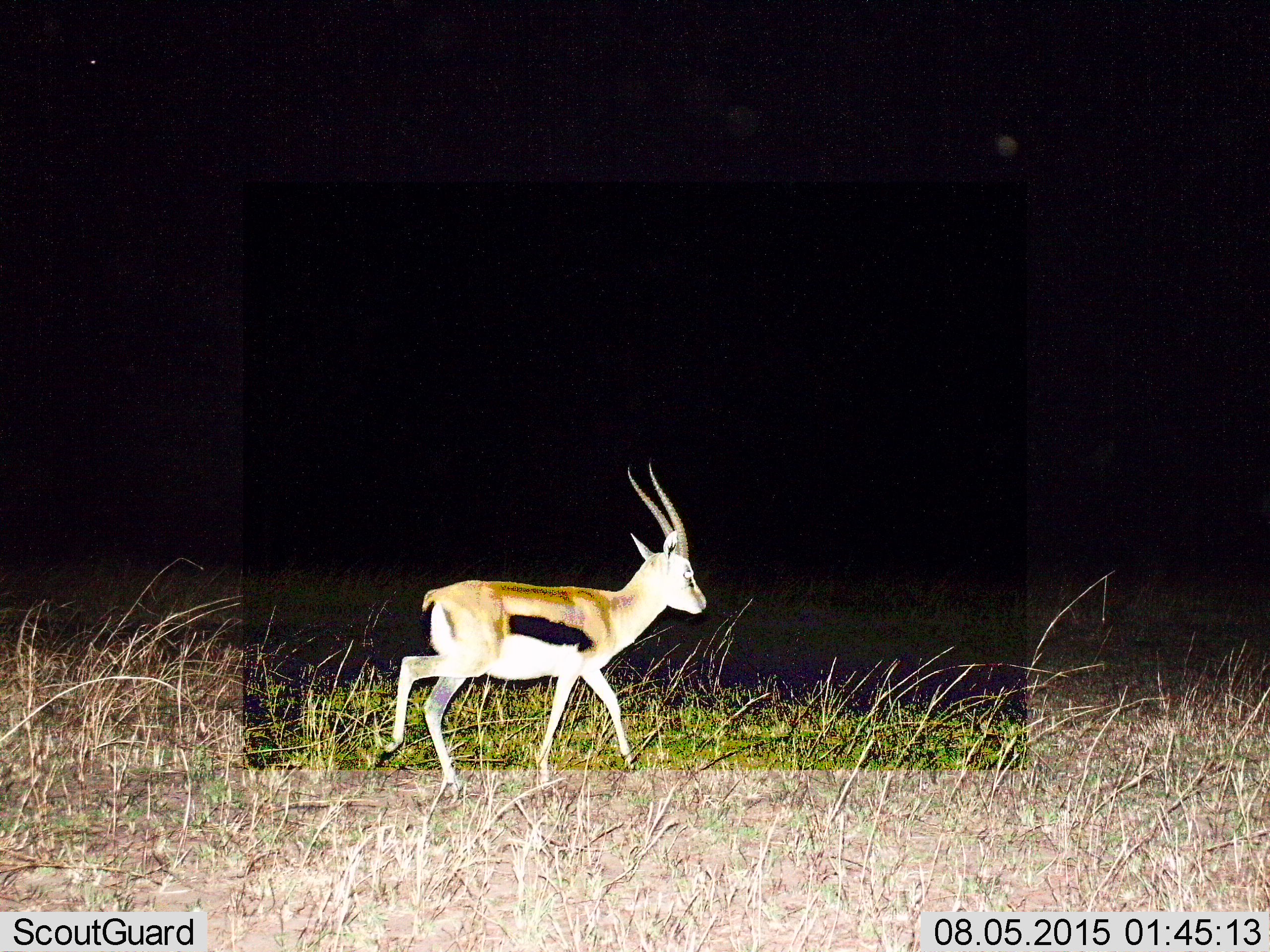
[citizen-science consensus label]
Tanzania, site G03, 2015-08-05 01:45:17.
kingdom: Animalia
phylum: Chordata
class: Mammalia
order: Artiodactyla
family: Bovidae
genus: Eudorcas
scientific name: Eudorcas thomsonii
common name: thomson's gazelle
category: gazellethomsons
Gazellethomsons (thomson's gazelle) (Eudorcas thomsonii), count 1. Behavior (volunteer vote fractions): standing 12%, resting 0%, moving 94%, interacting 0%. Young present (vote fraction): 0%. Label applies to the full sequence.